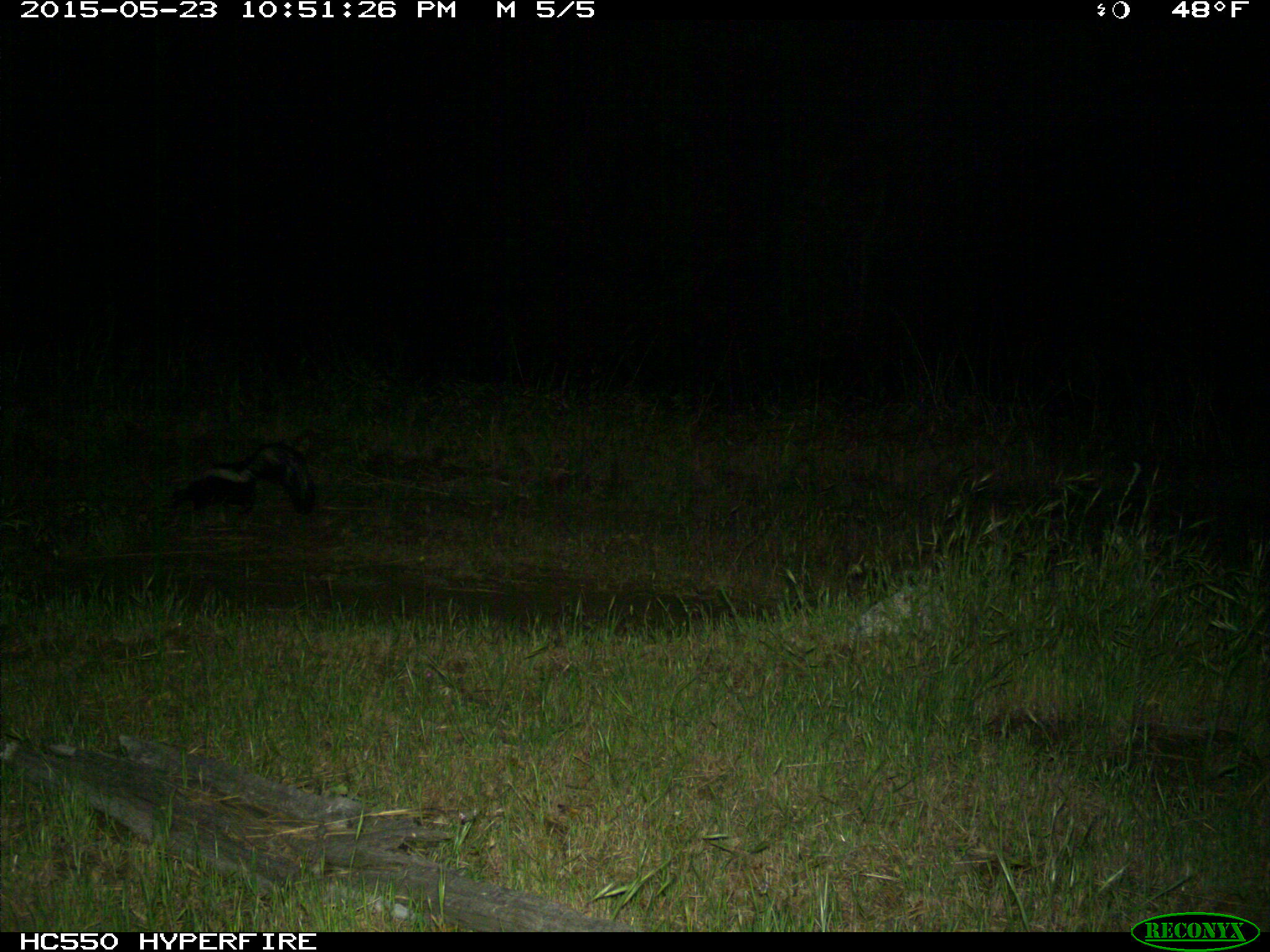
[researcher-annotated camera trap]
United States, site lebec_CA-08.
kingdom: Animalia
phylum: Chordata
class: Mammalia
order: Carnivora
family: Mephitidae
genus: Mephitis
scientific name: Mephitis mephitis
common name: striped skunk